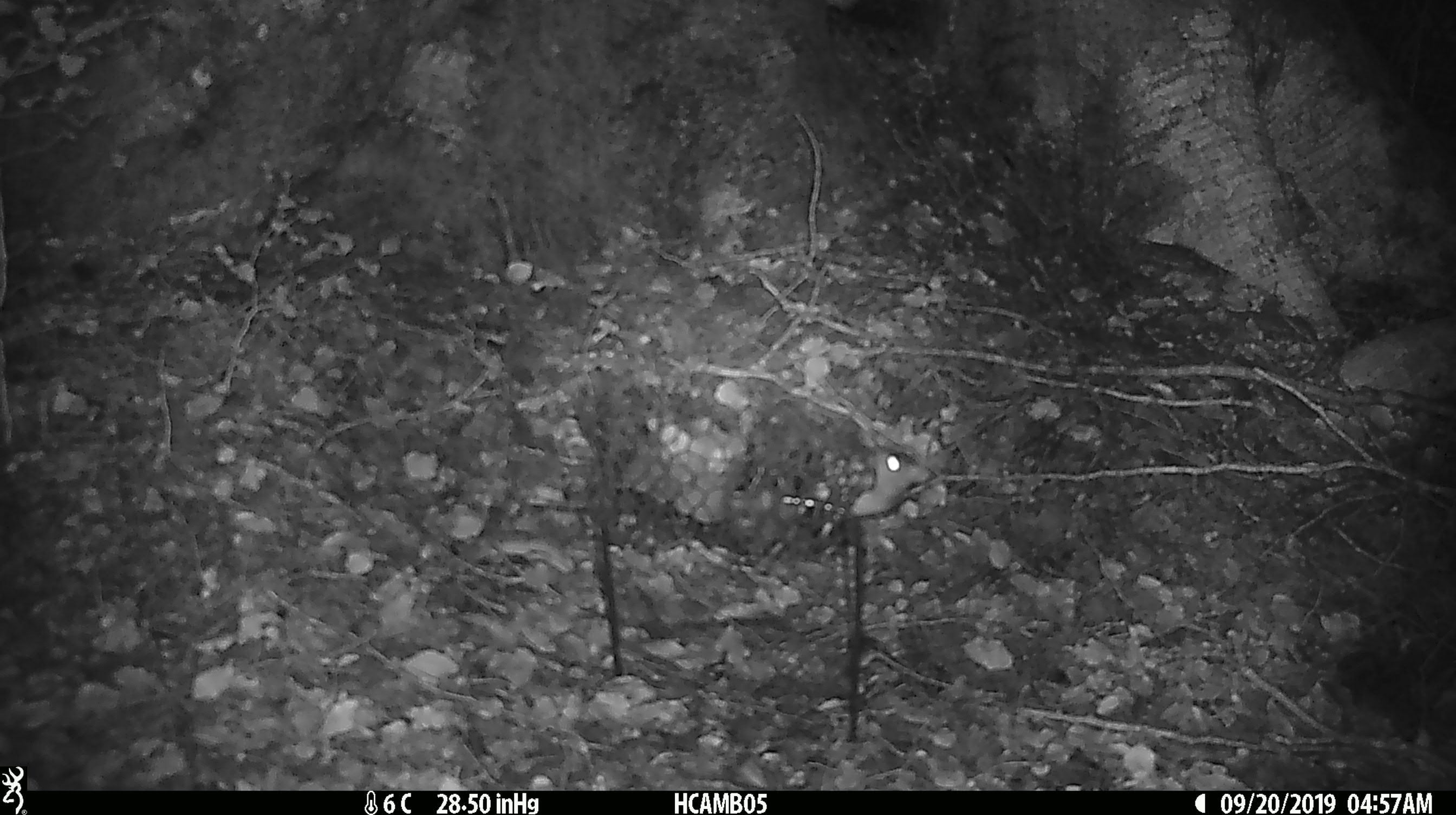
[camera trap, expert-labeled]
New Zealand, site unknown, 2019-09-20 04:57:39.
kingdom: Animalia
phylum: Chordata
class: Mammalia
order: Rodentia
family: Muridae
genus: Mus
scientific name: Mus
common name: mouse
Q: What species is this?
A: Mouse (Mus).